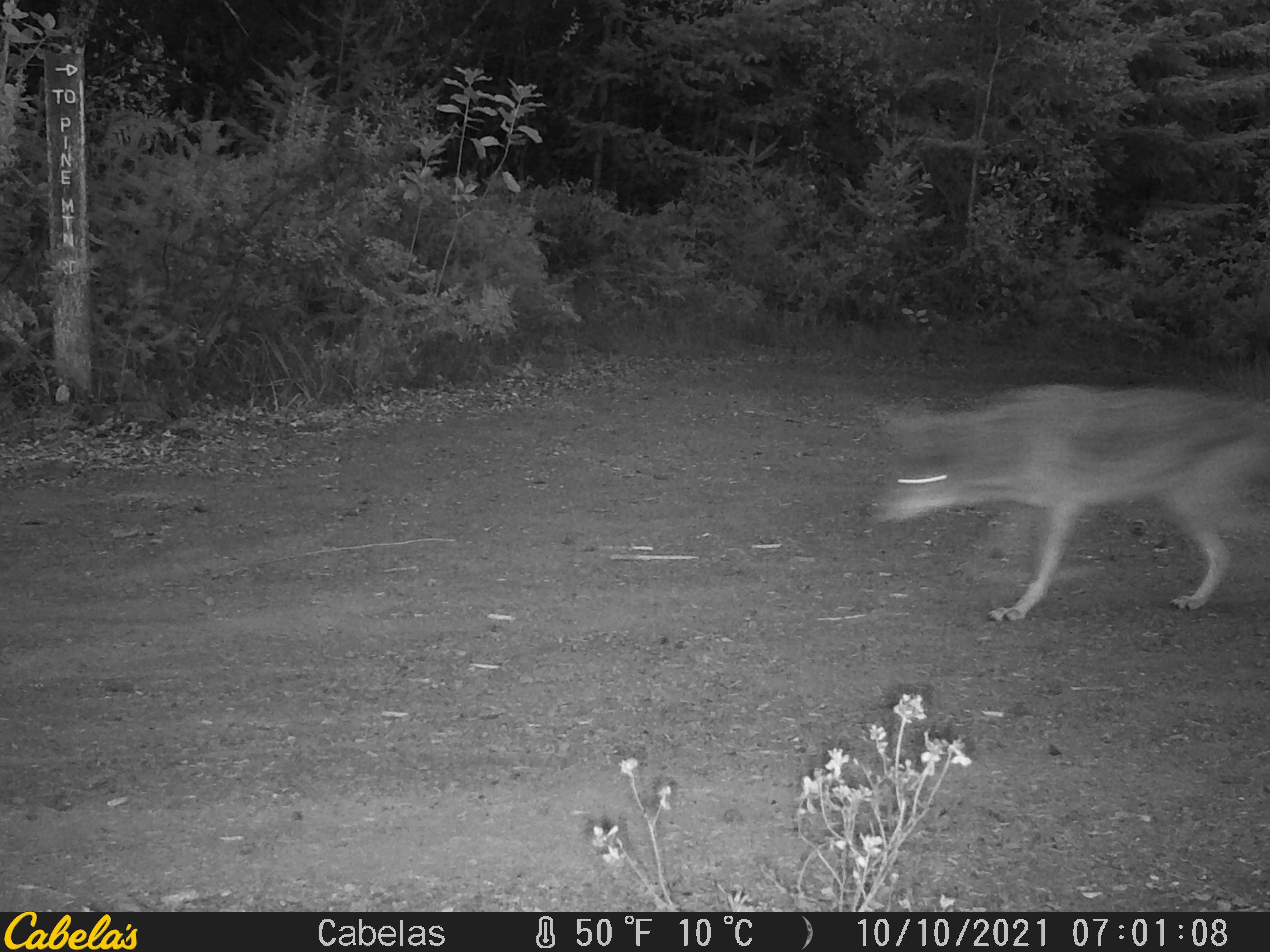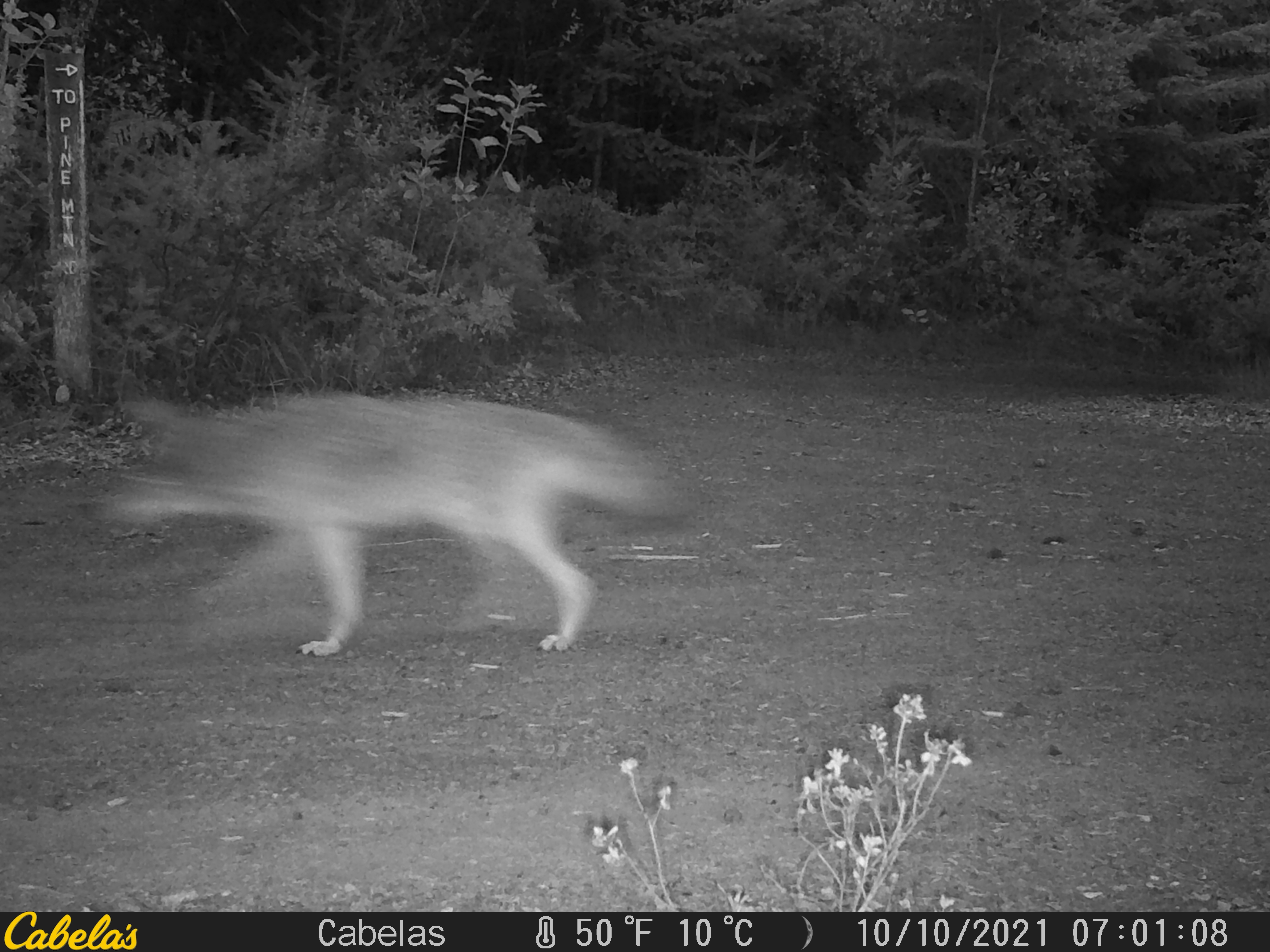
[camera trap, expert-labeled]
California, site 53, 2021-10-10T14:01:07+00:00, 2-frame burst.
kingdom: Animalia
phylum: Chordata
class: Mammalia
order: Carnivora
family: Canidae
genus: Canis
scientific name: Canis latrans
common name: coyote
Coyote (Canis latrans).